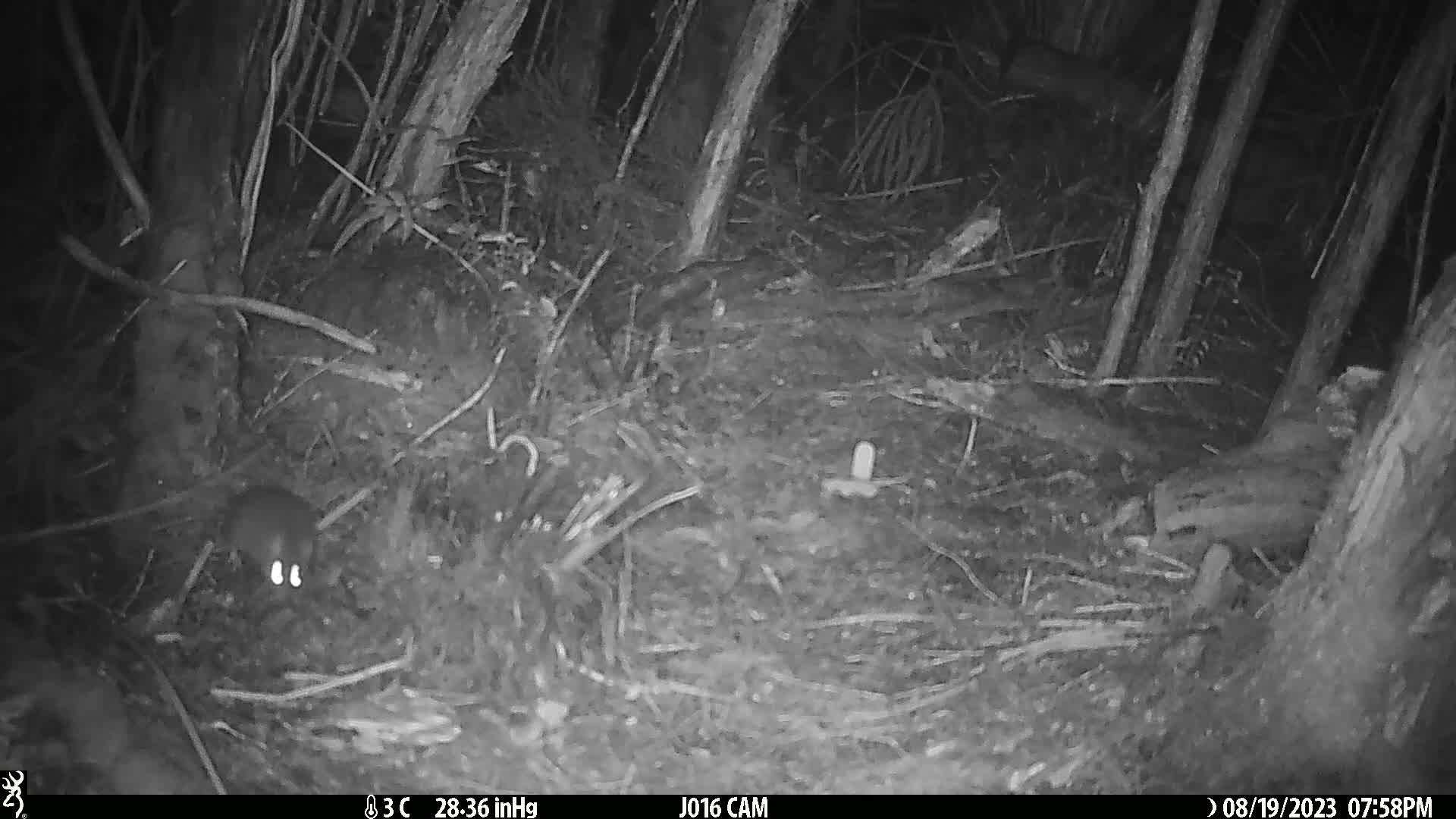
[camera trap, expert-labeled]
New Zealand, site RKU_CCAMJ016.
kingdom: Animalia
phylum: Chordata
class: Mammalia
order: Rodentia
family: Muridae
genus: Rattus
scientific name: Rattus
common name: rat